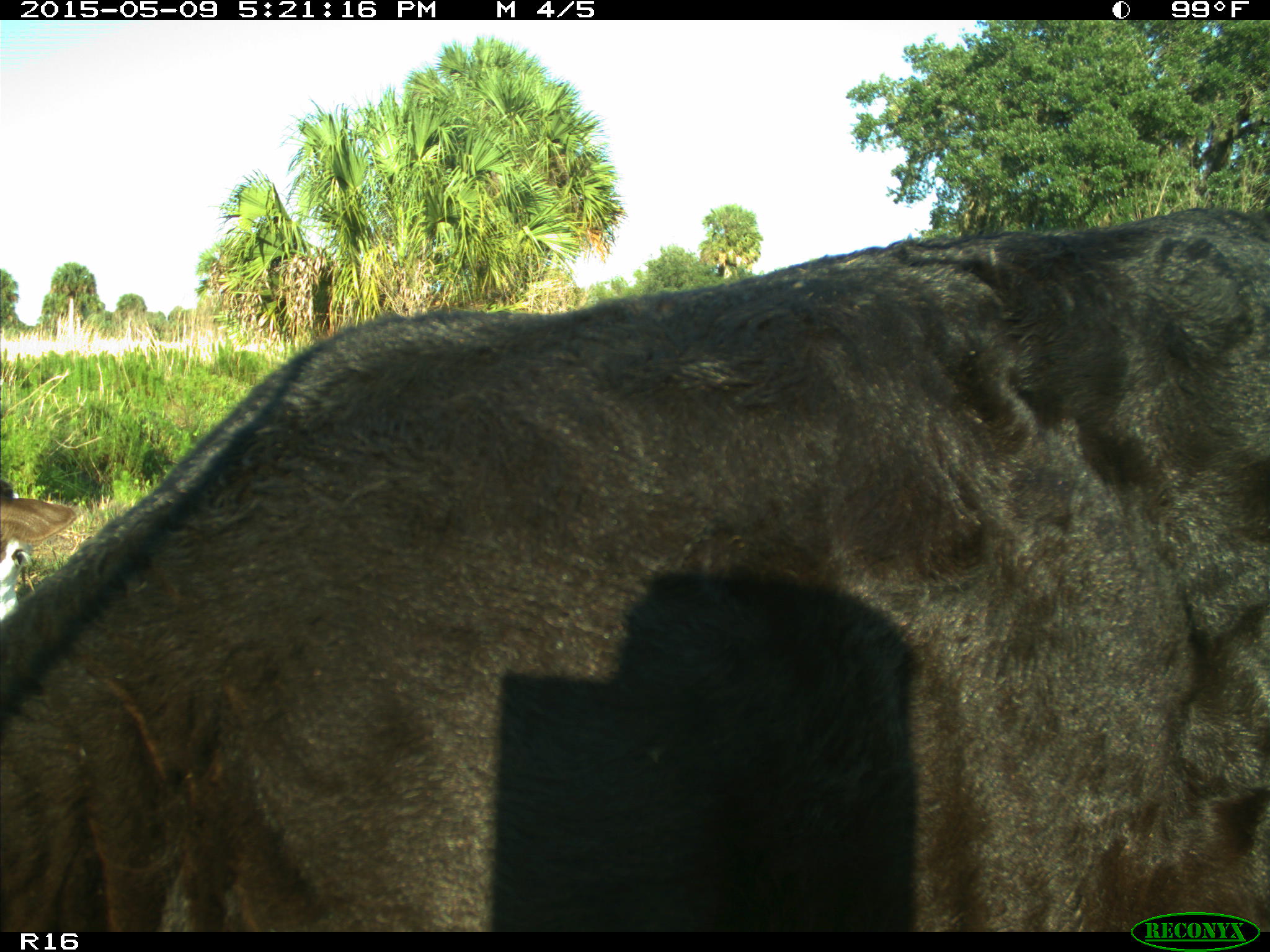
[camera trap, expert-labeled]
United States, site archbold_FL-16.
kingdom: Animalia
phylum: Chordata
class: Mammalia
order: Artiodactyla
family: Suidae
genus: Sus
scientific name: Sus scrofa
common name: wild boar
Sus scrofa (wild boar).